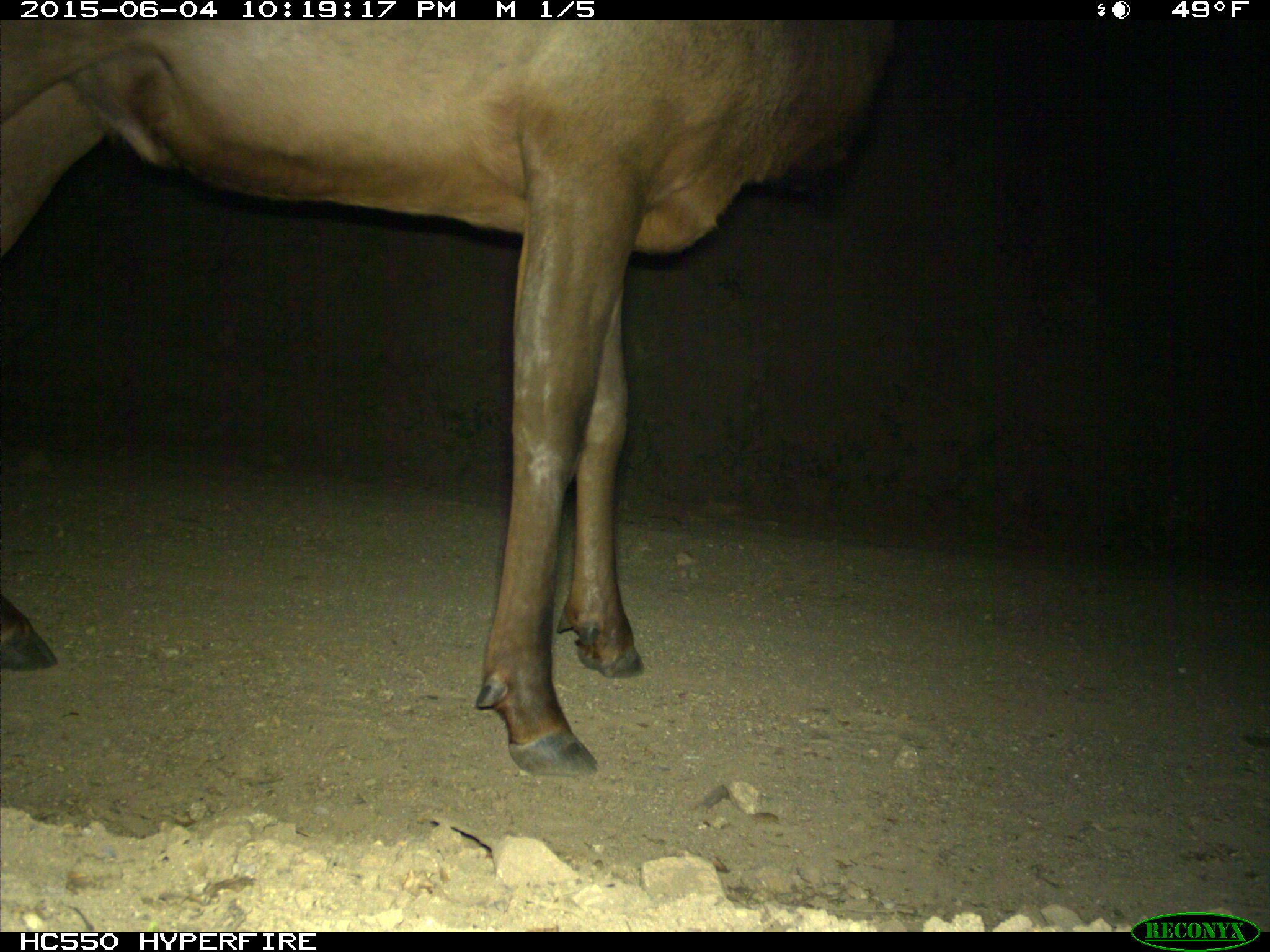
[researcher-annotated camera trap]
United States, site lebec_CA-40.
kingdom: Animalia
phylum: Chordata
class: Mammalia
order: Artiodactyla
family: Cervidae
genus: Cervus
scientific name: Cervus canadensis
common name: elk